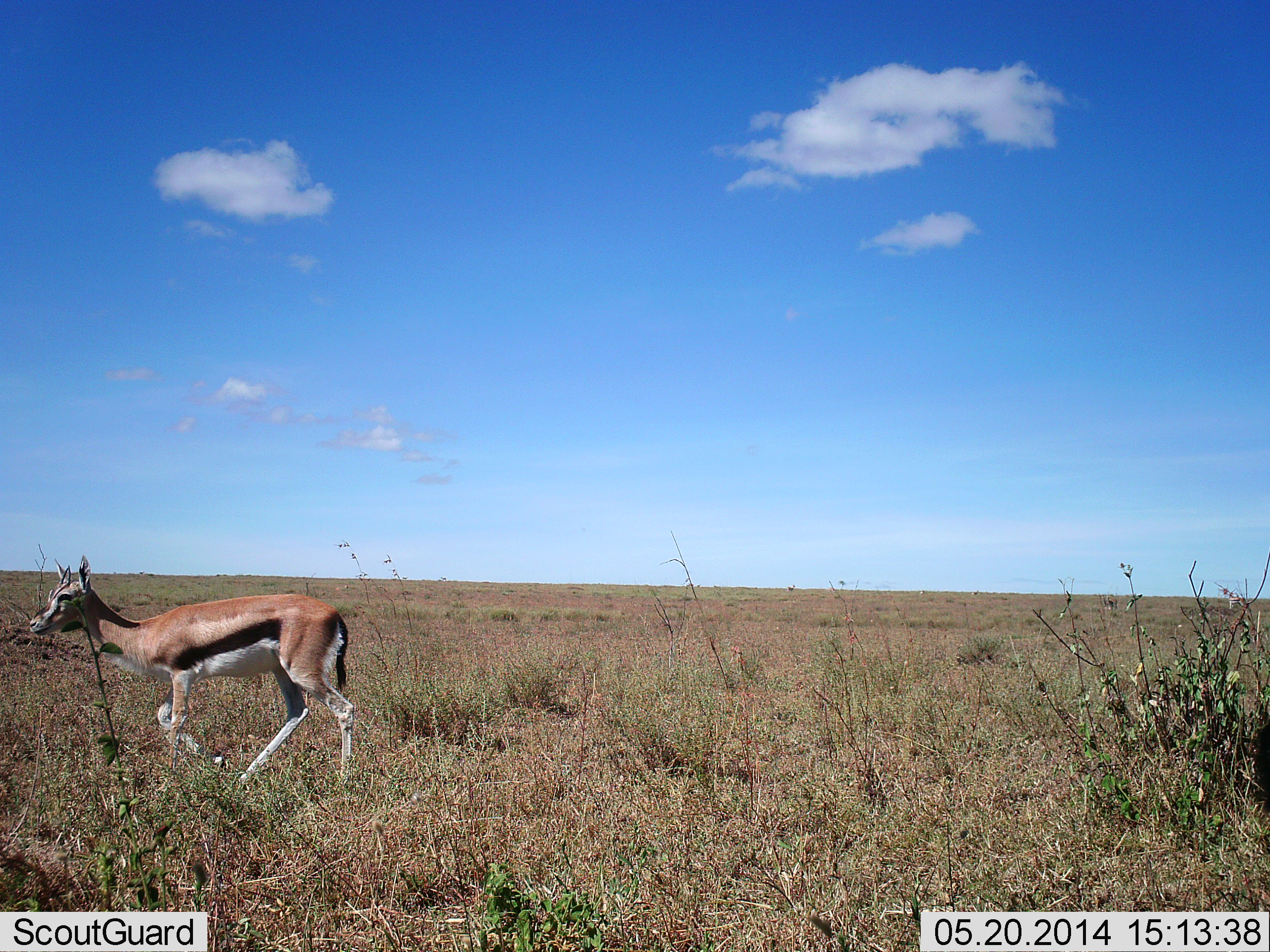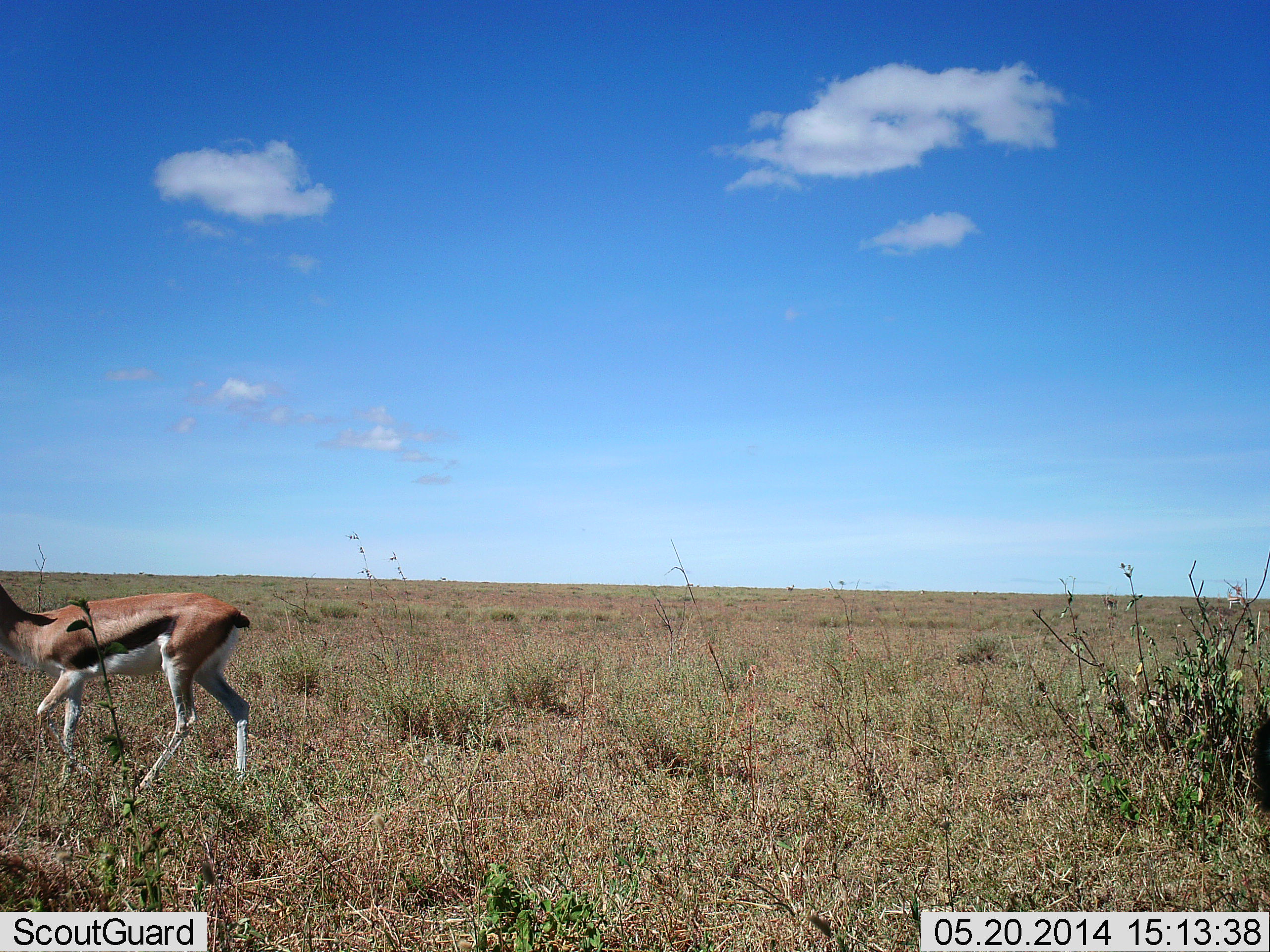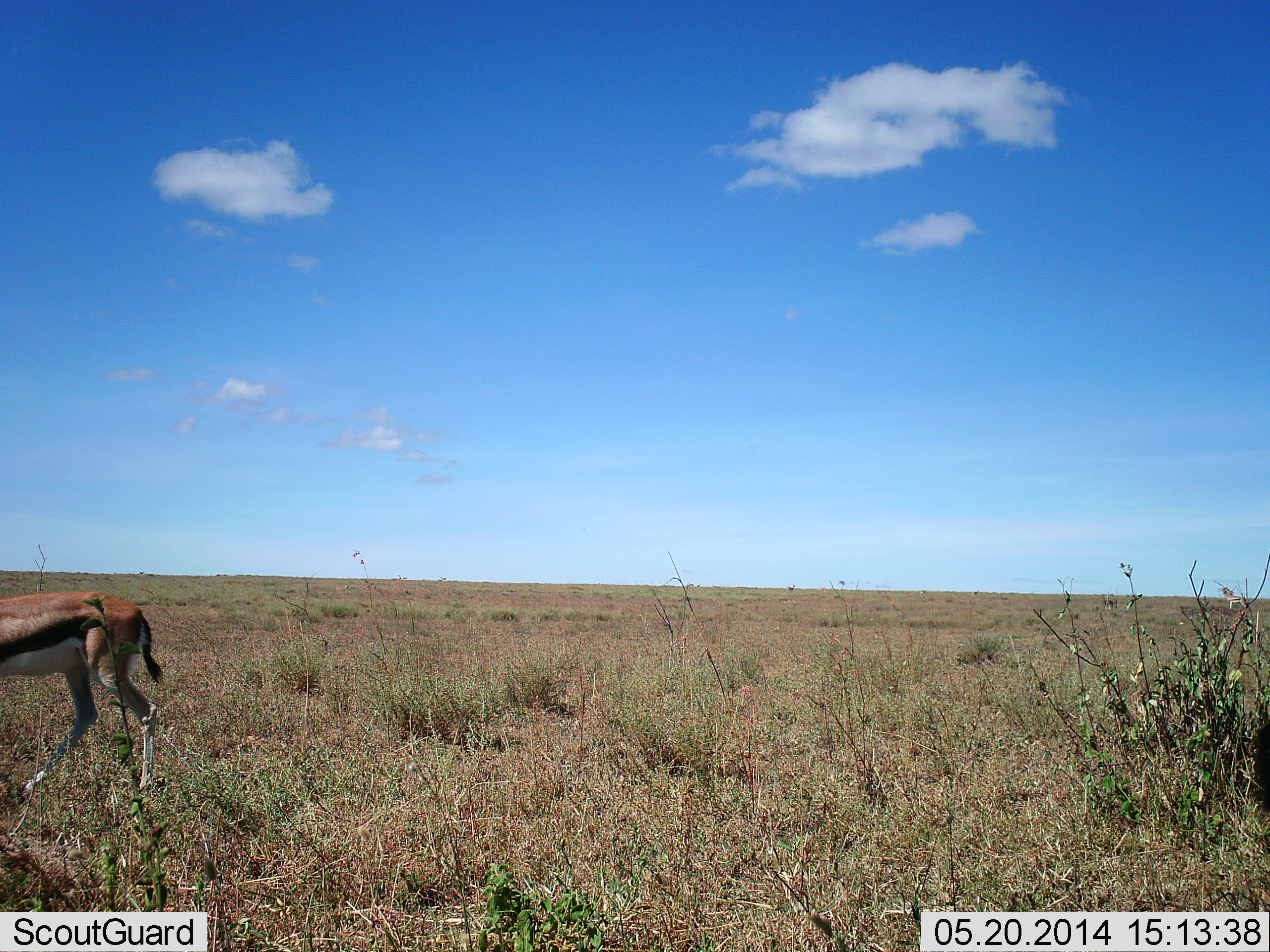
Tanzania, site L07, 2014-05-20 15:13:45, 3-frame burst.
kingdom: Animalia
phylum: Chordata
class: Mammalia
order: Artiodactyla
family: Bovidae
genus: Eudorcas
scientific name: Eudorcas thomsonii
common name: thomson's gazelle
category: gazellethomsons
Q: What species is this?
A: Gazellethomsons (thomson's gazelle) (Eudorcas thomsonii).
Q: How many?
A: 1.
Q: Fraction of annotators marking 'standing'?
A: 0%.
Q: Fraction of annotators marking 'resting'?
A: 0%.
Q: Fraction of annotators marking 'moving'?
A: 100%.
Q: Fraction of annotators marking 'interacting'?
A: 0%.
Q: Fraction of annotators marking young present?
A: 0%.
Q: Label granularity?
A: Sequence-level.